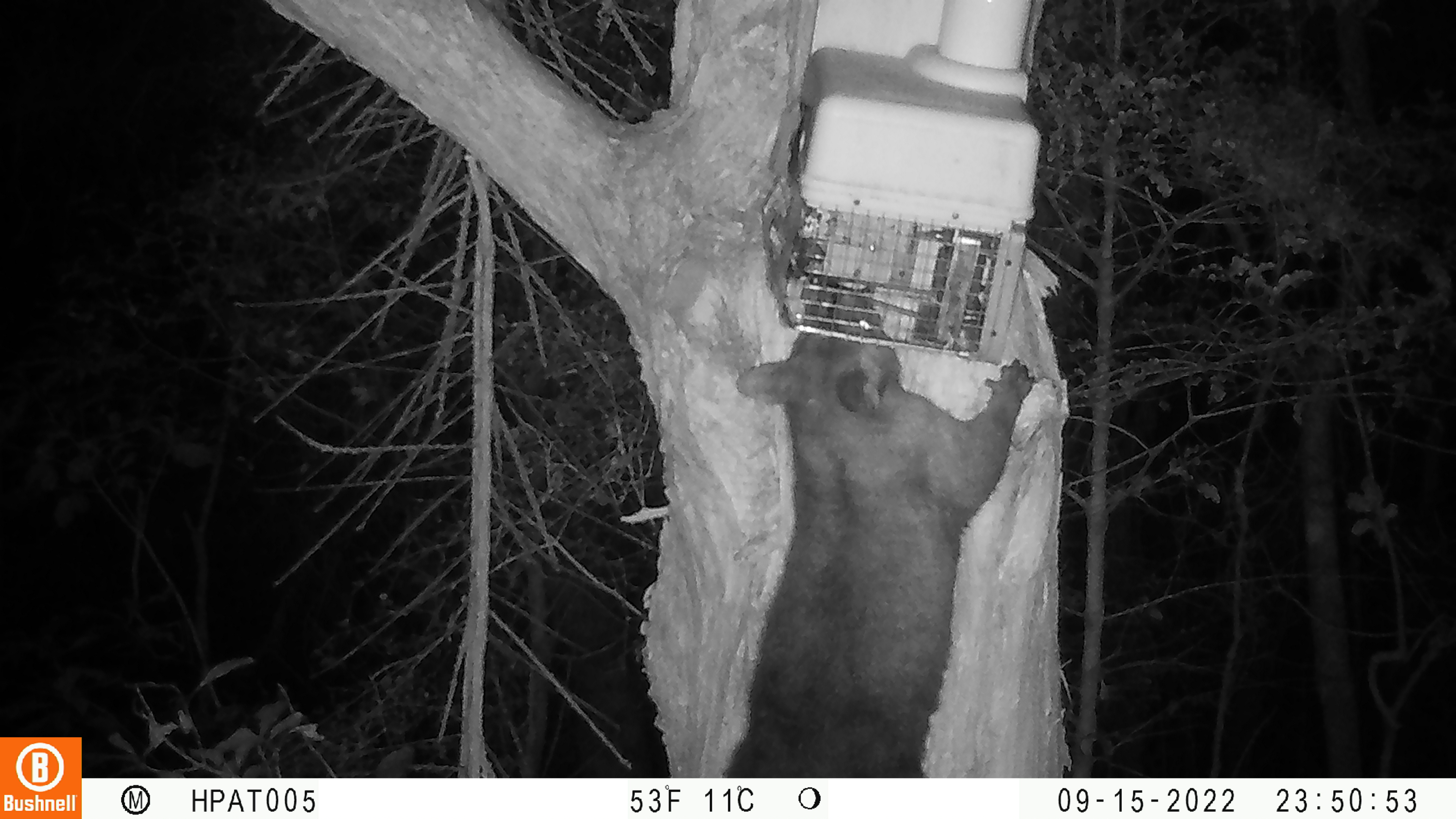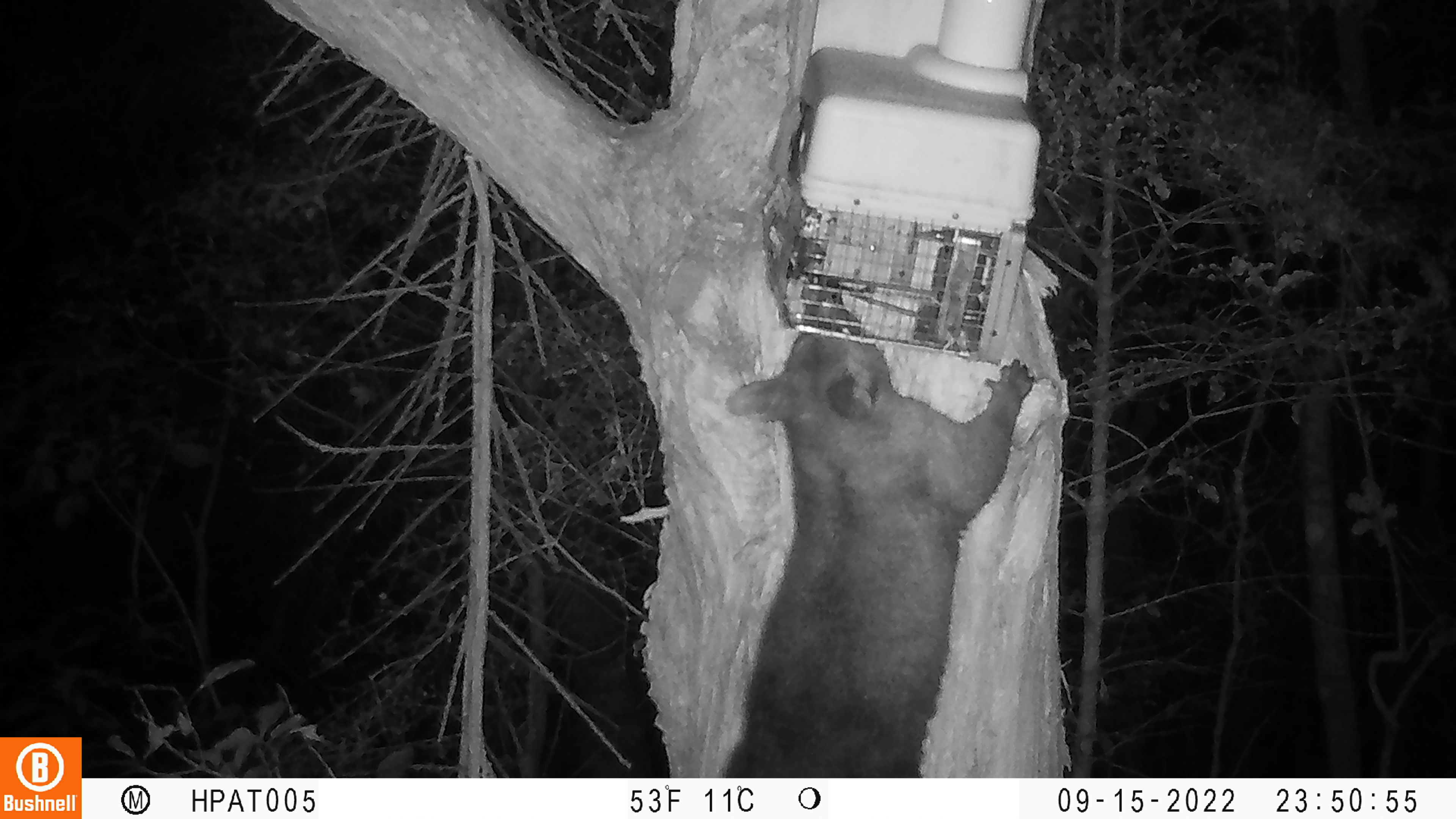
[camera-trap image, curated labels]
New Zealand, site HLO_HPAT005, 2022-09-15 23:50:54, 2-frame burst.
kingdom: Animalia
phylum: Chordata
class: Mammalia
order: Diprotodontia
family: Phalangeridae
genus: Trichosurus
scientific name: Trichosurus vulpecula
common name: common brushtail possum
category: possum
Possum (common brushtail possum) (Trichosurus vulpecula).